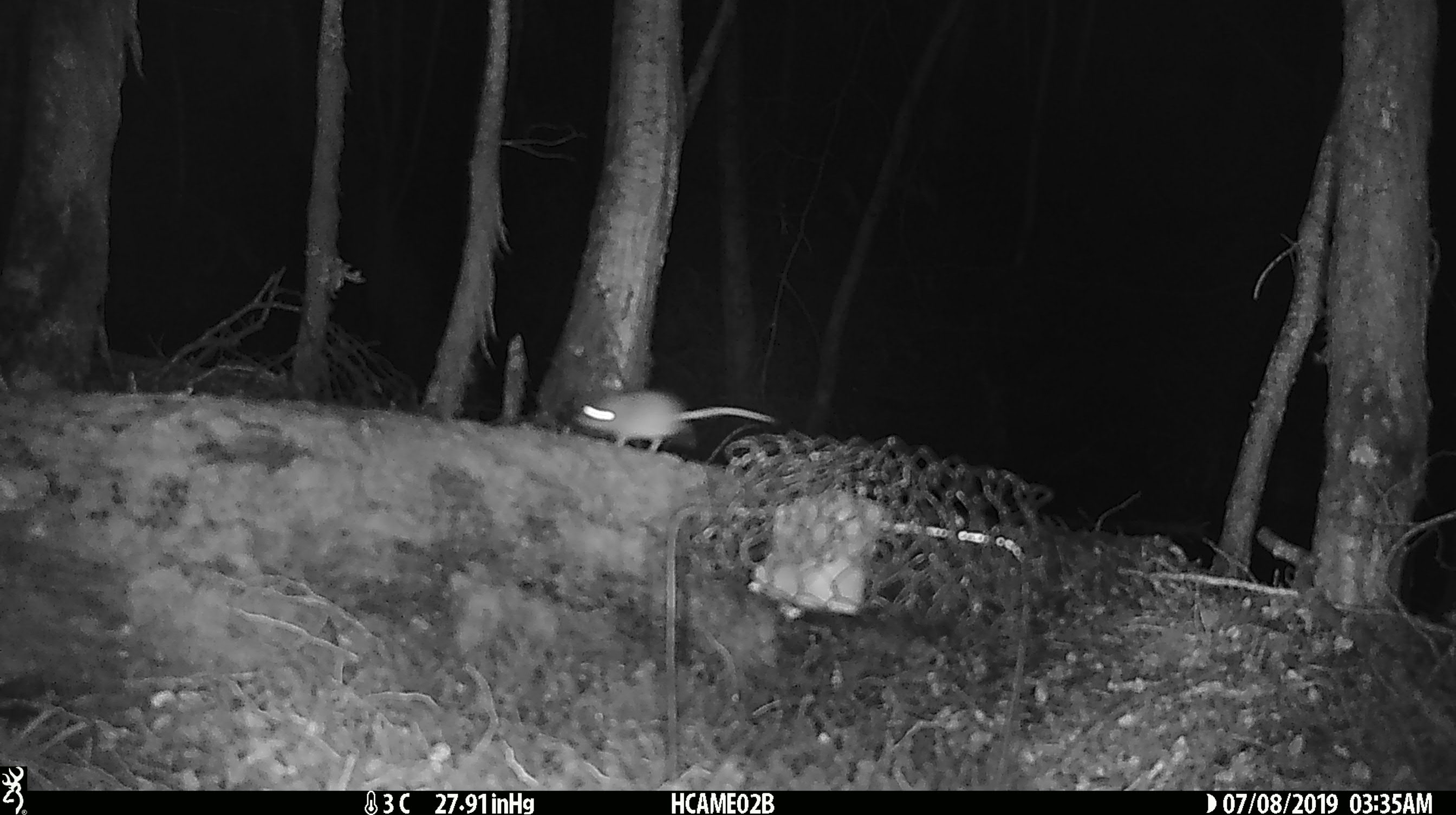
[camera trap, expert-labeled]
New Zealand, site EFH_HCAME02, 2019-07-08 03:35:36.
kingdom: Animalia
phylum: Chordata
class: Mammalia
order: Rodentia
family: Muridae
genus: Mus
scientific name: Mus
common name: mouse